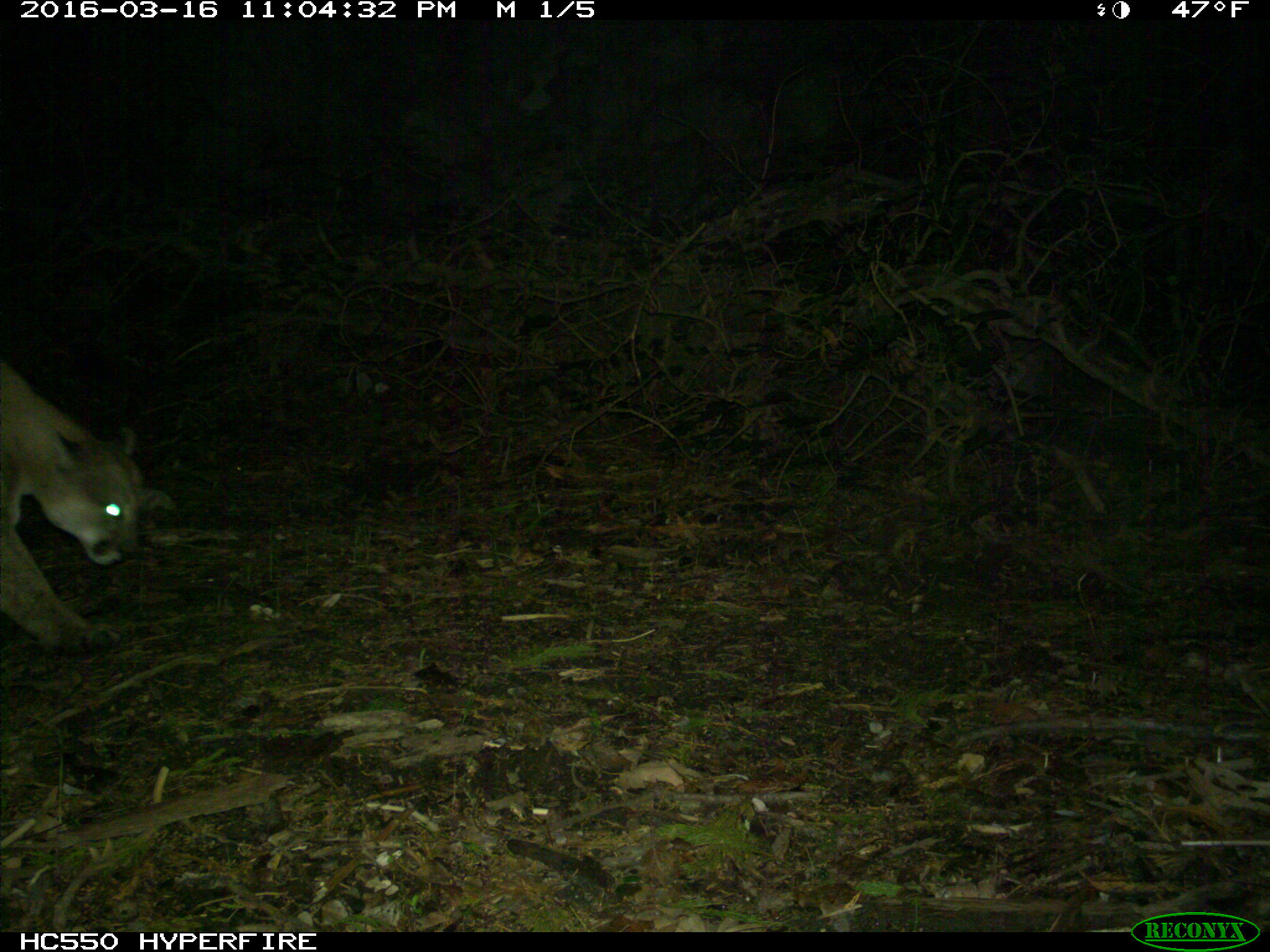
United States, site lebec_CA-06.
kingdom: Animalia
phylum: Chordata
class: Mammalia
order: Carnivora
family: Felidae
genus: Puma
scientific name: Puma concolor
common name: mountain lion